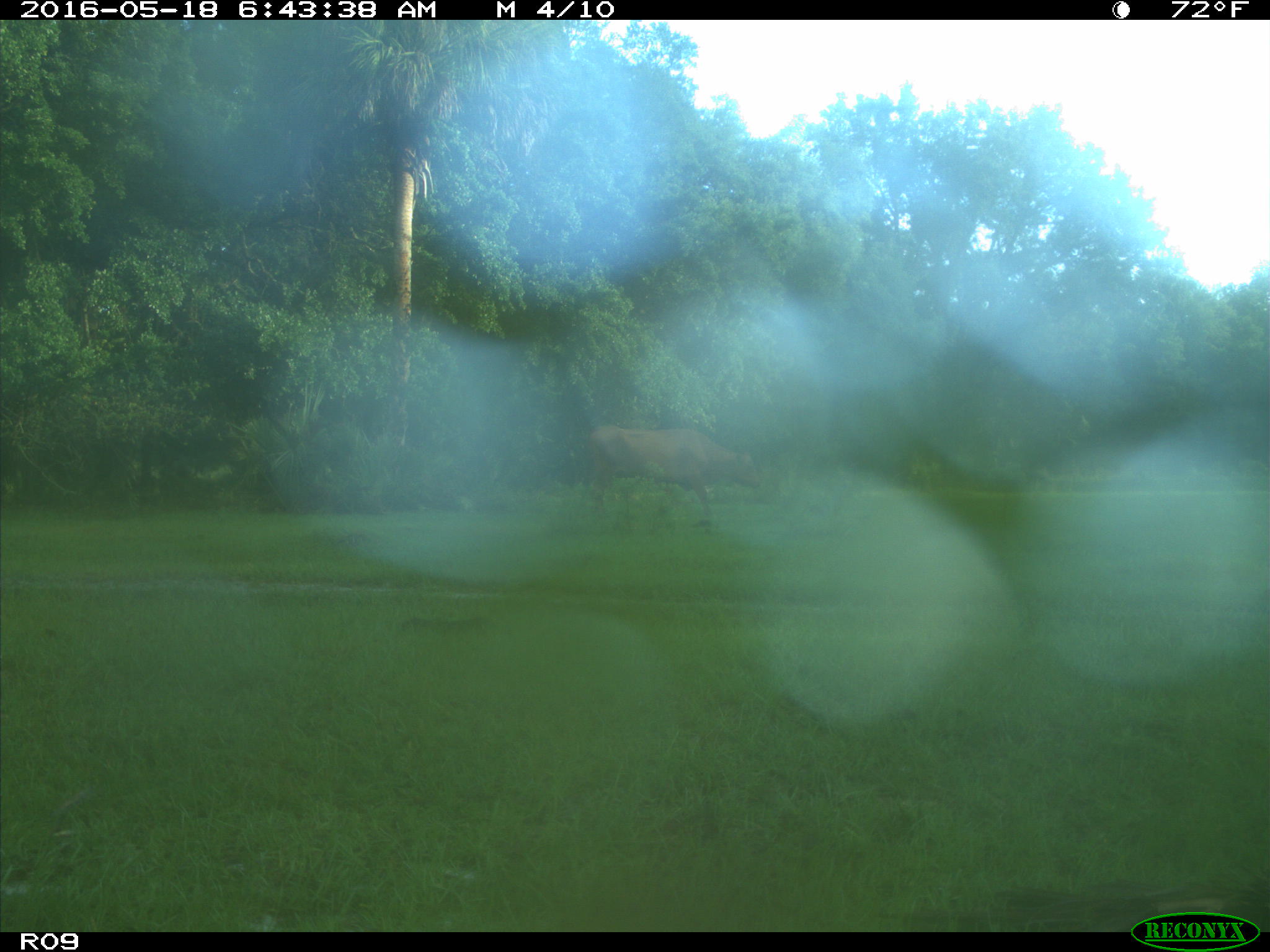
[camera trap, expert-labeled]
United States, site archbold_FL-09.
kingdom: Animalia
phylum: Chordata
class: Mammalia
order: Artiodactyla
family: Bovidae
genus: Bos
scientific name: Bos taurus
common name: domestic cow